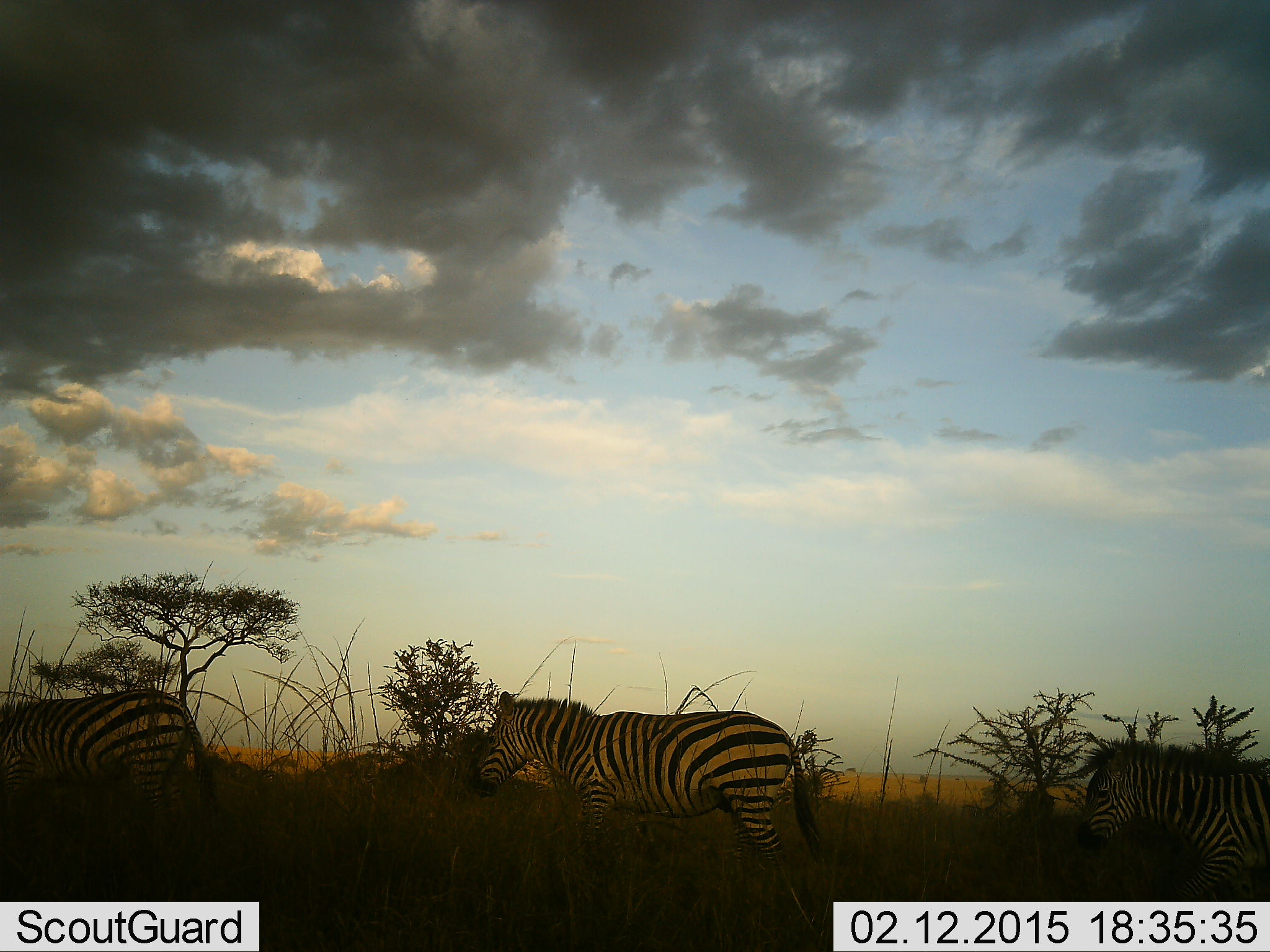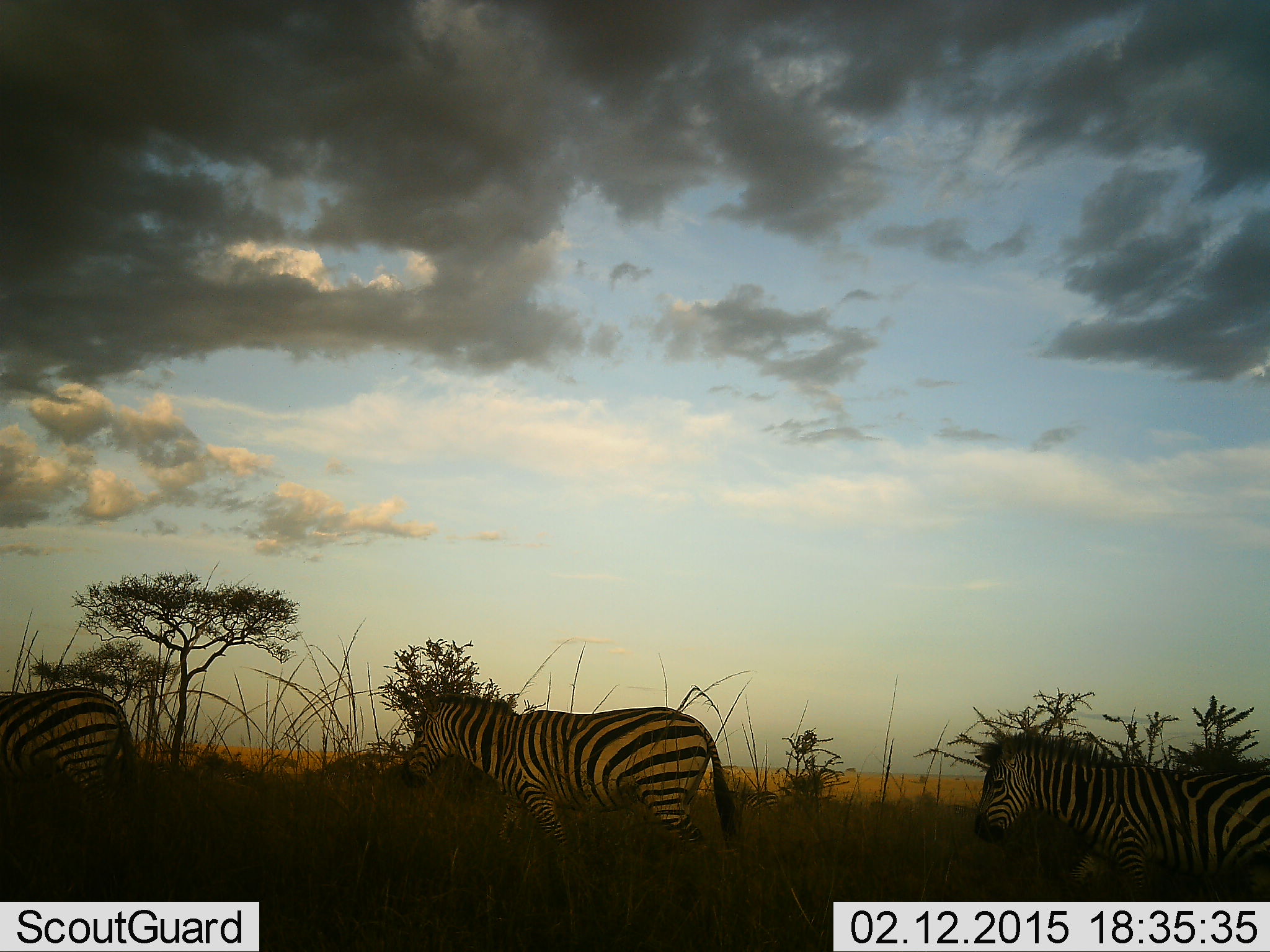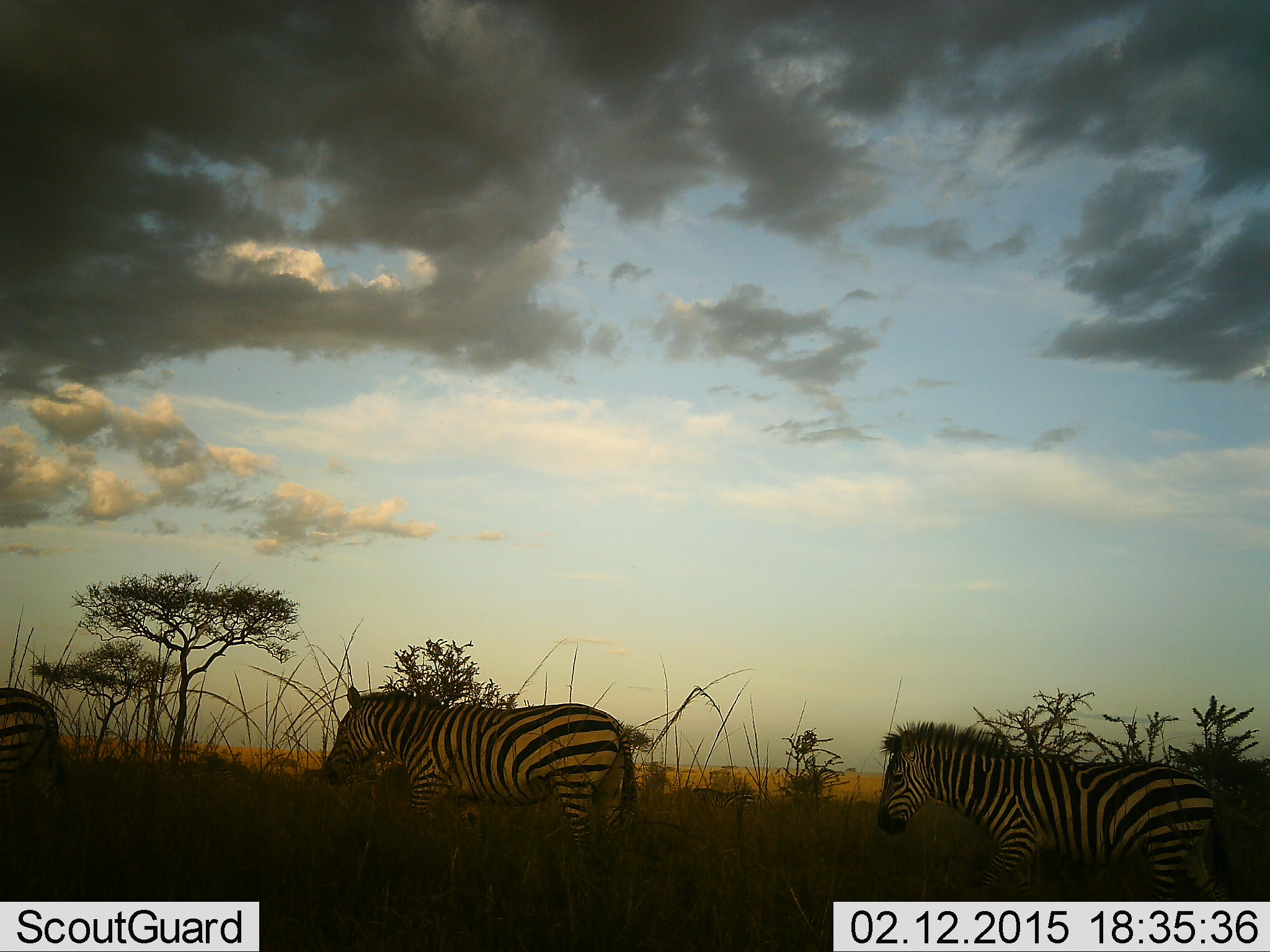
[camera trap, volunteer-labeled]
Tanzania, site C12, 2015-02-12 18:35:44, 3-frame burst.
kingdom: Animalia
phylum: Chordata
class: Mammalia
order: Perissodactyla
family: Equidae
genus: Equus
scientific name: Equus quagga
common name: plains zebra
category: zebra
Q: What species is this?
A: Zebra (plains zebra) (Equus quagga).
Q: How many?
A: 3.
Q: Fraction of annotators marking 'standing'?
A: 20%.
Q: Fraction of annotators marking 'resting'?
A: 0%.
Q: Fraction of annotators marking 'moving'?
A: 90%.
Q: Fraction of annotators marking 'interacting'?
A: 0%.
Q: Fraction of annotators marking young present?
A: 0%.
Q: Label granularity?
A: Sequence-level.